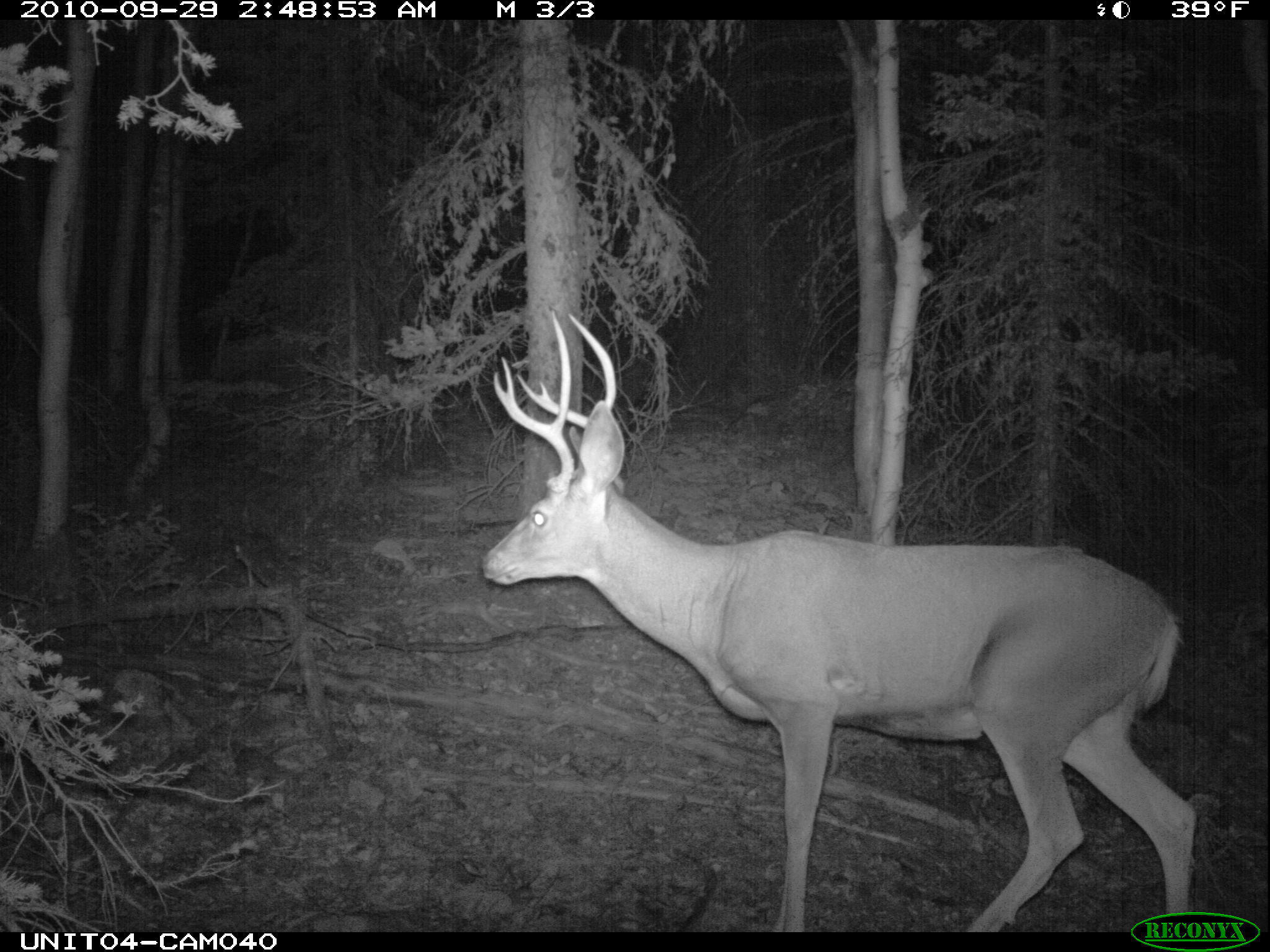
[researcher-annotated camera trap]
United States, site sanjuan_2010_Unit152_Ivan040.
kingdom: Animalia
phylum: Chordata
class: Mammalia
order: Artiodactyla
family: Cervidae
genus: Odocoileus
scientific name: Odocoileus hemionus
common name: mule deer